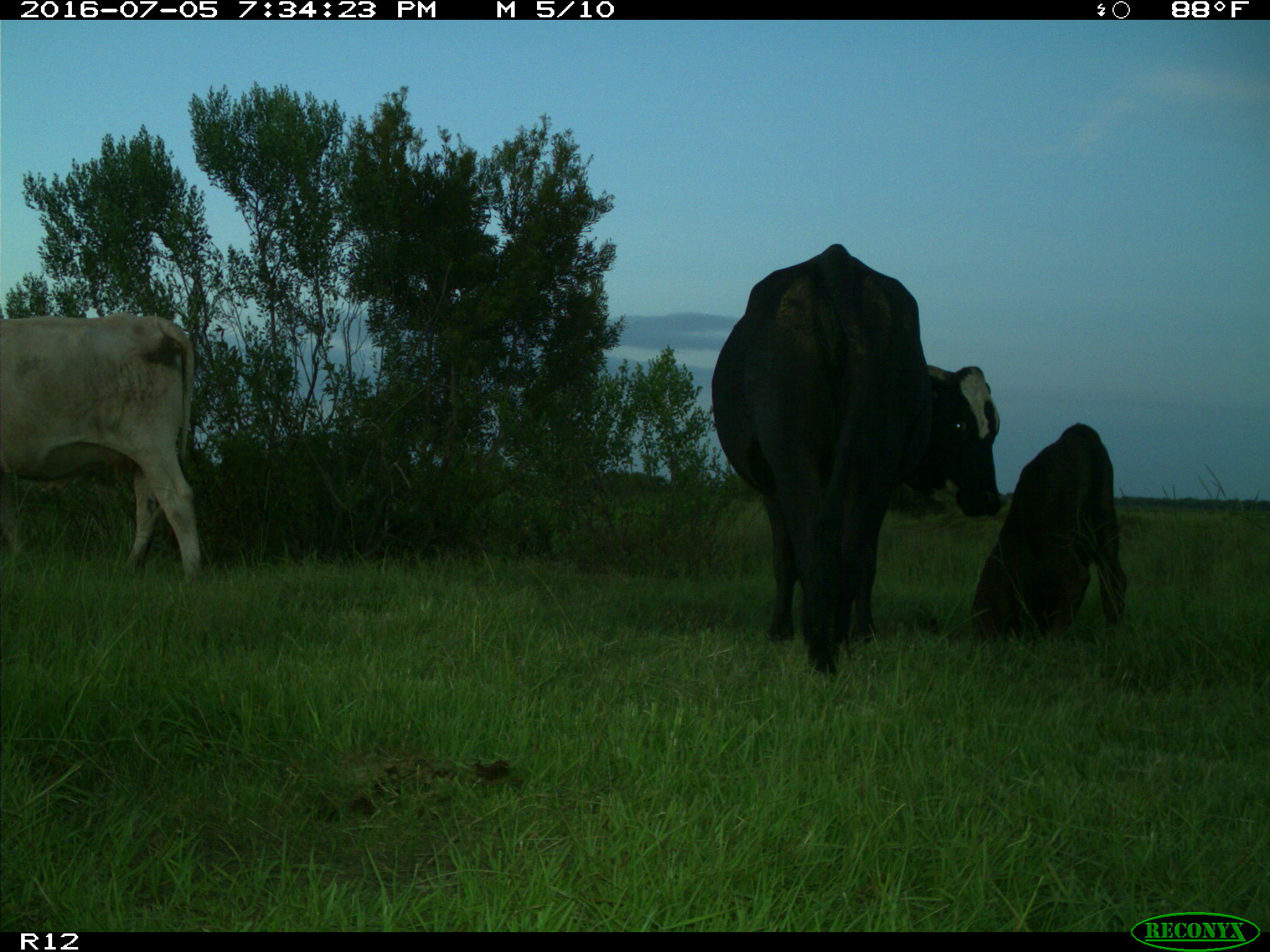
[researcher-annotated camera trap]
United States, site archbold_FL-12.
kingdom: Animalia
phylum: Chordata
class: Mammalia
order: Artiodactyla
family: Bovidae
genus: Bos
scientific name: Bos taurus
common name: domestic cow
Bos taurus (domestic cow).